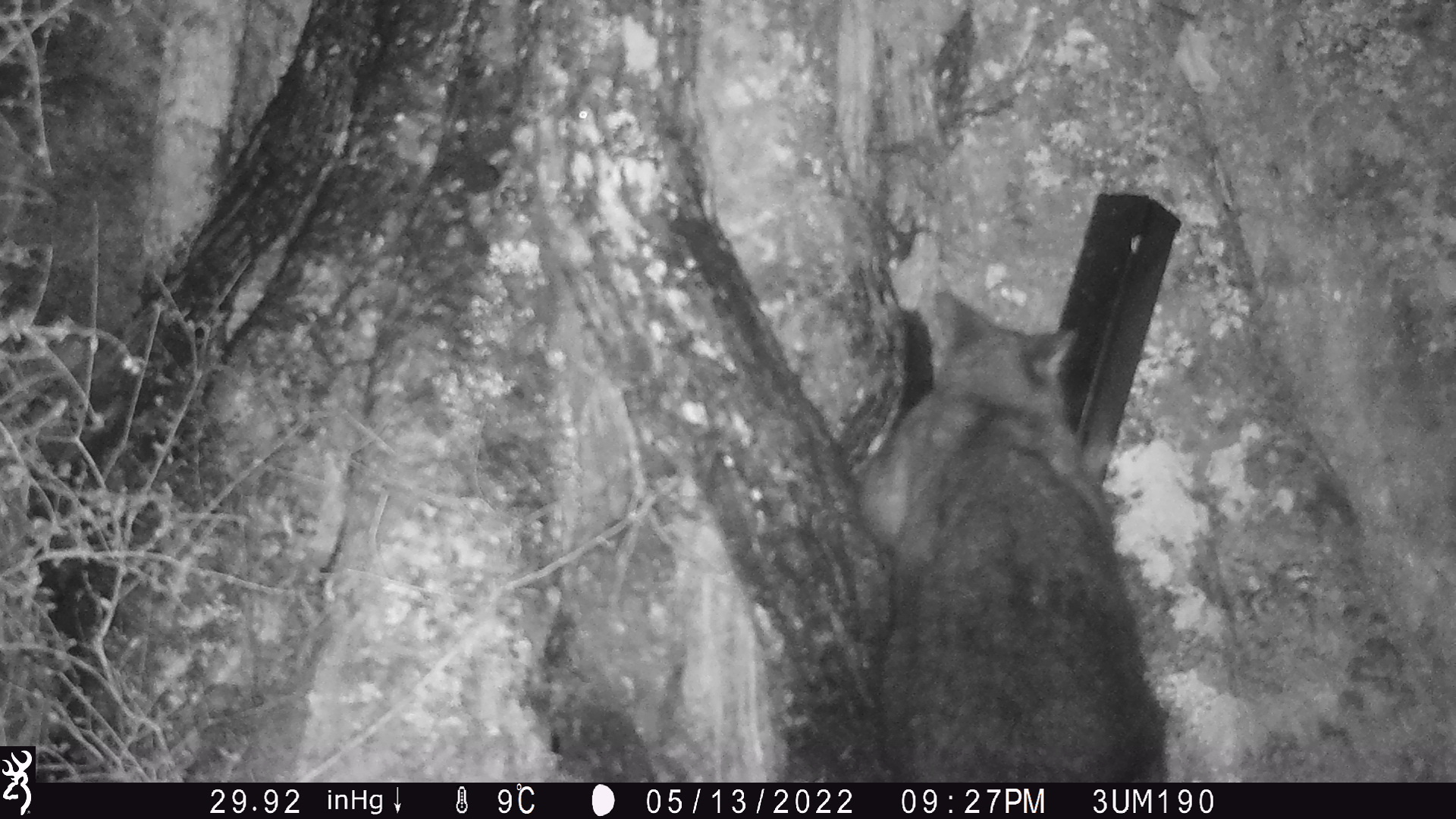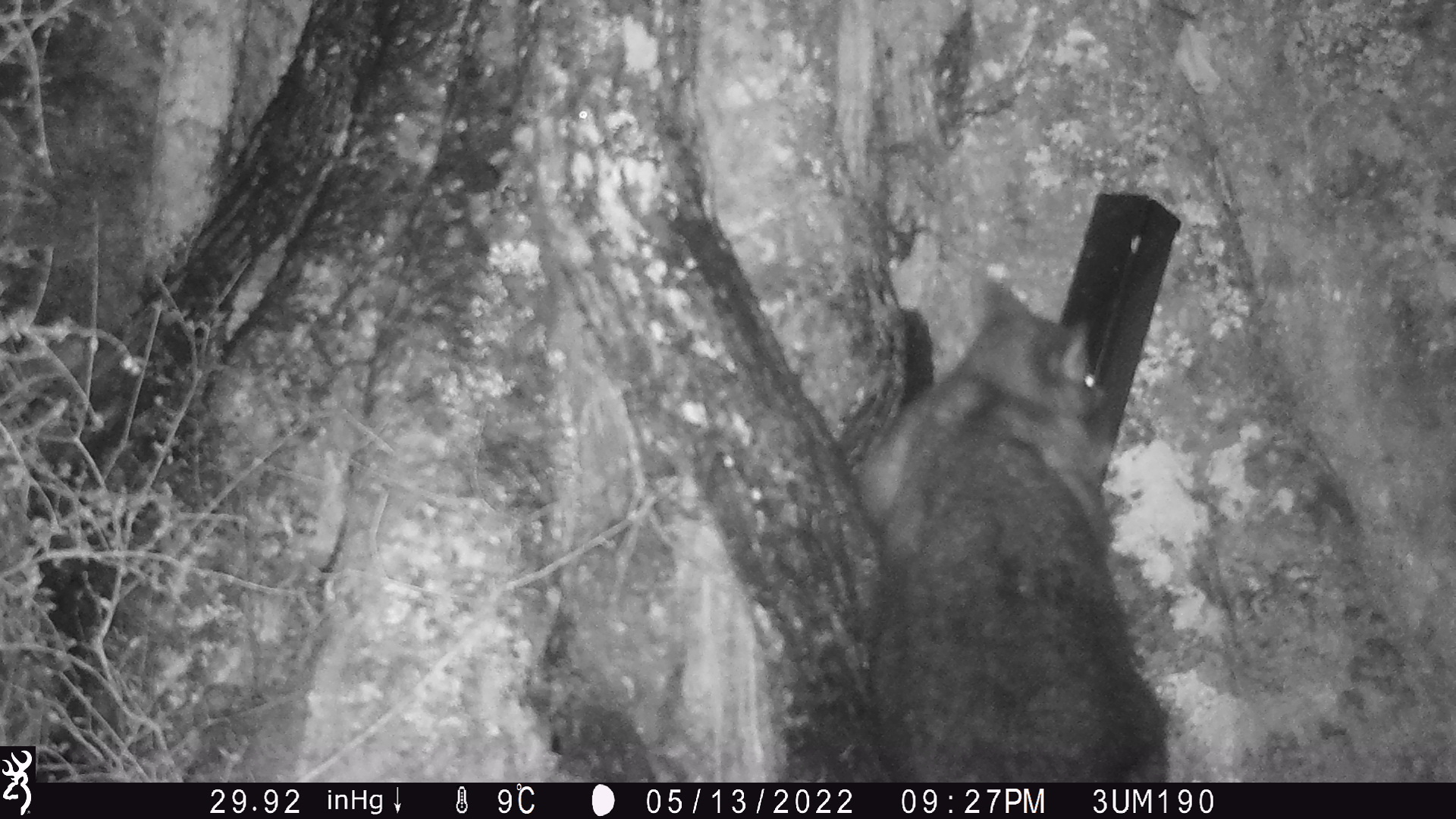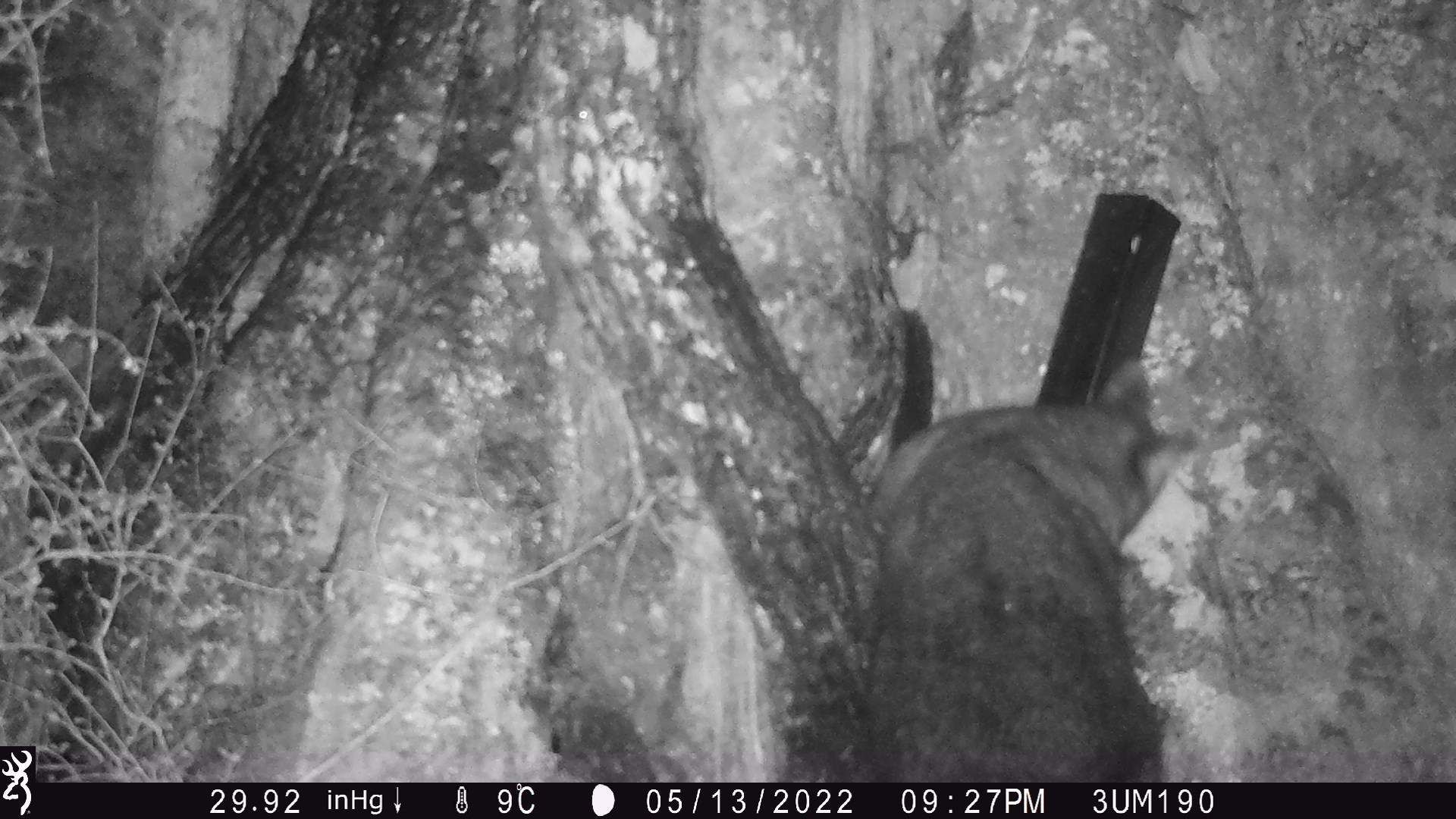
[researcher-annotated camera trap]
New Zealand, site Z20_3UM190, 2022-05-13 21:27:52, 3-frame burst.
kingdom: Animalia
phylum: Chordata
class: Mammalia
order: Diprotodontia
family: Phalangeridae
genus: Trichosurus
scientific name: Trichosurus vulpecula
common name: common brushtail possum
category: possum